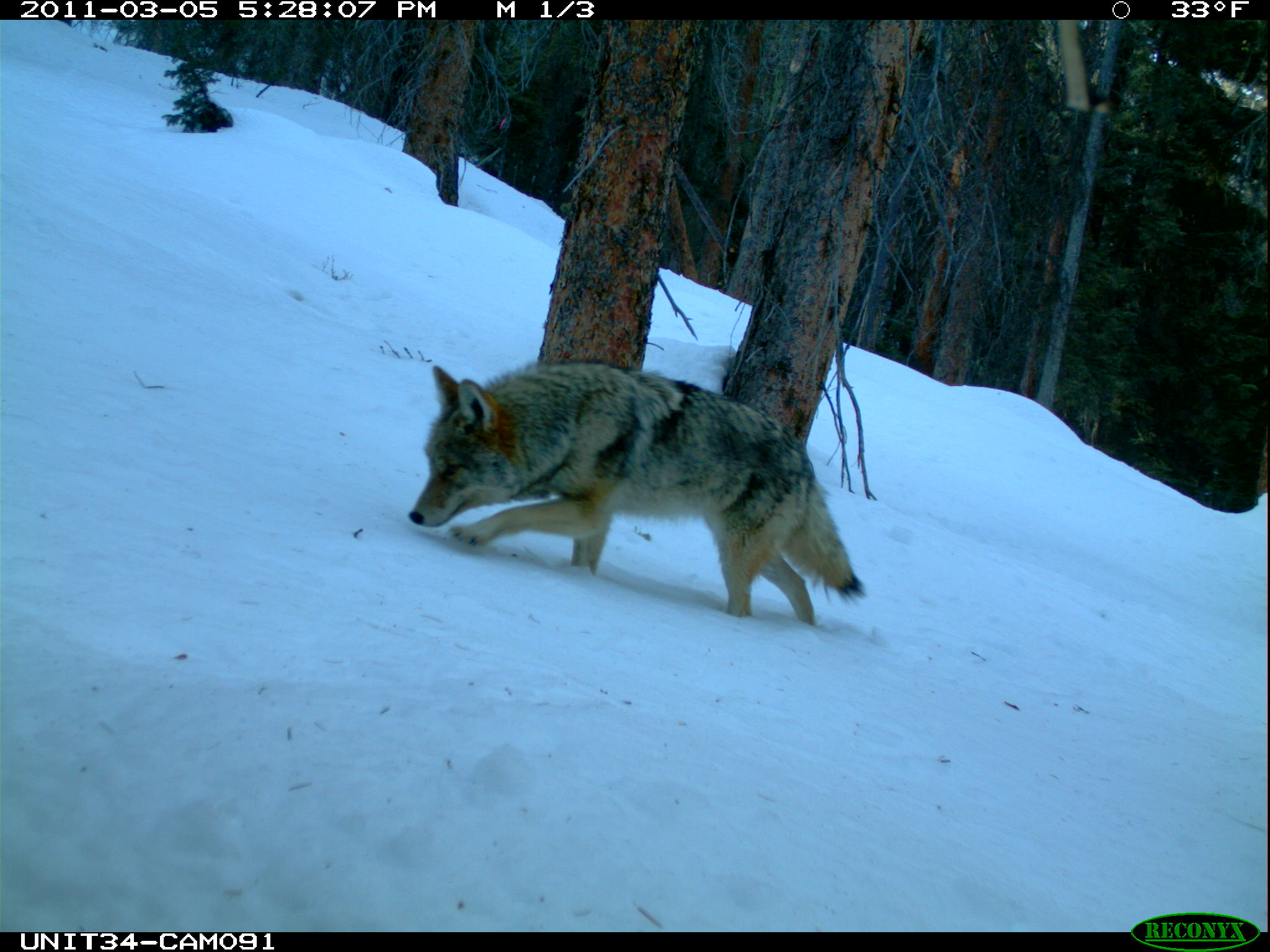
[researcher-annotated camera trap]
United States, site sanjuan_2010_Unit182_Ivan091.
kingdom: Animalia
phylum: Chordata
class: Mammalia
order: Carnivora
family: Canidae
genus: Canis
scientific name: Canis latrans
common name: coyote